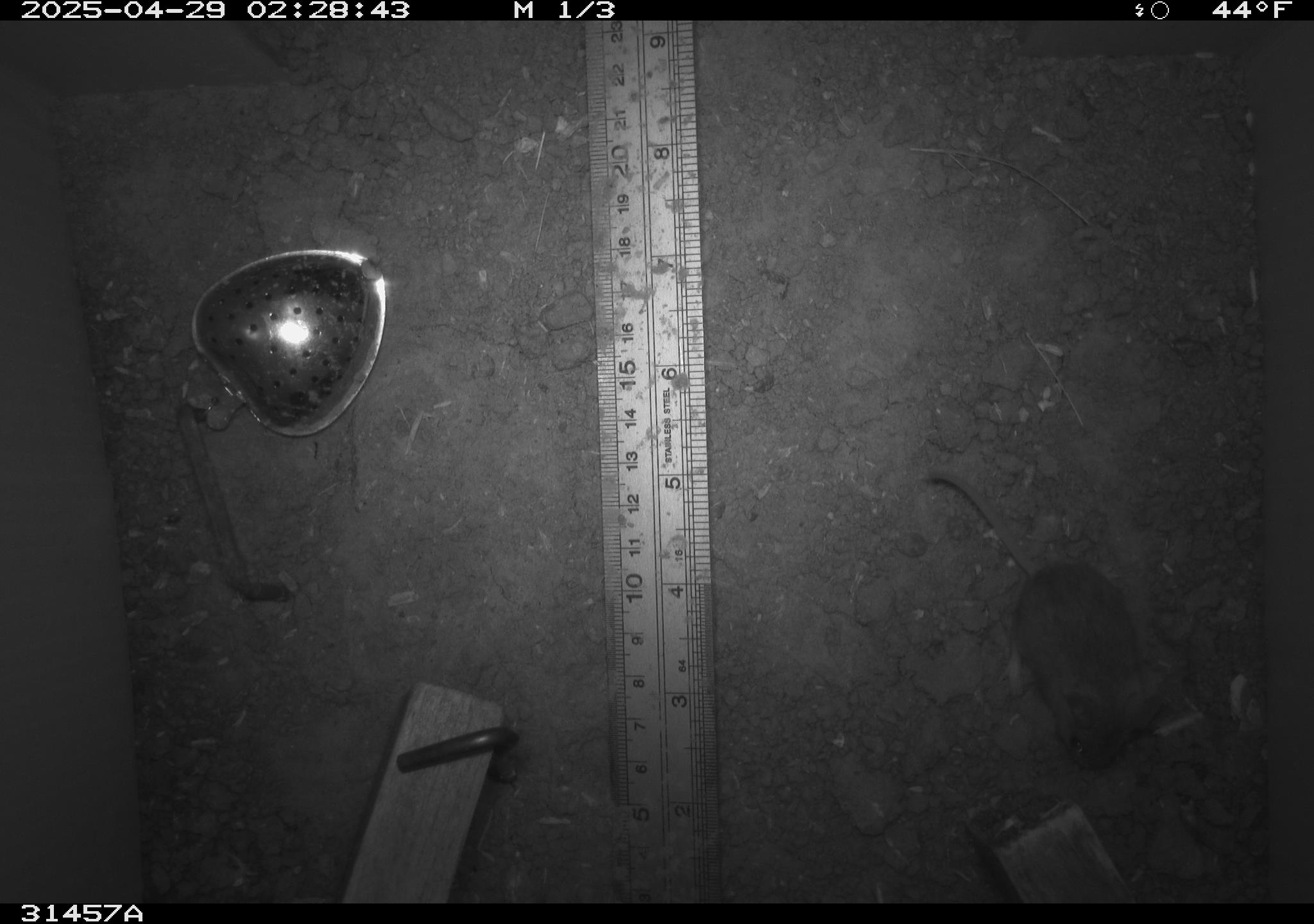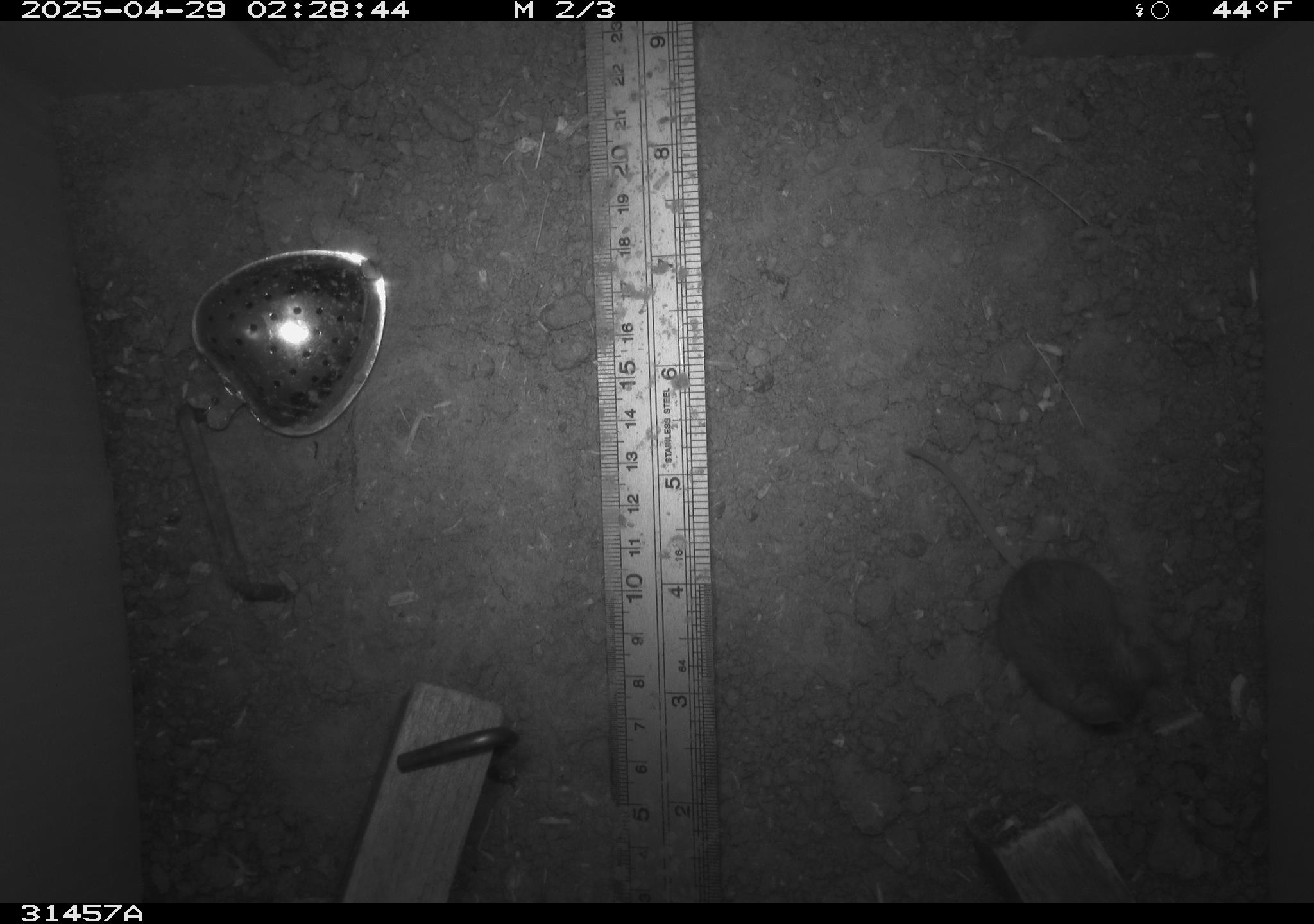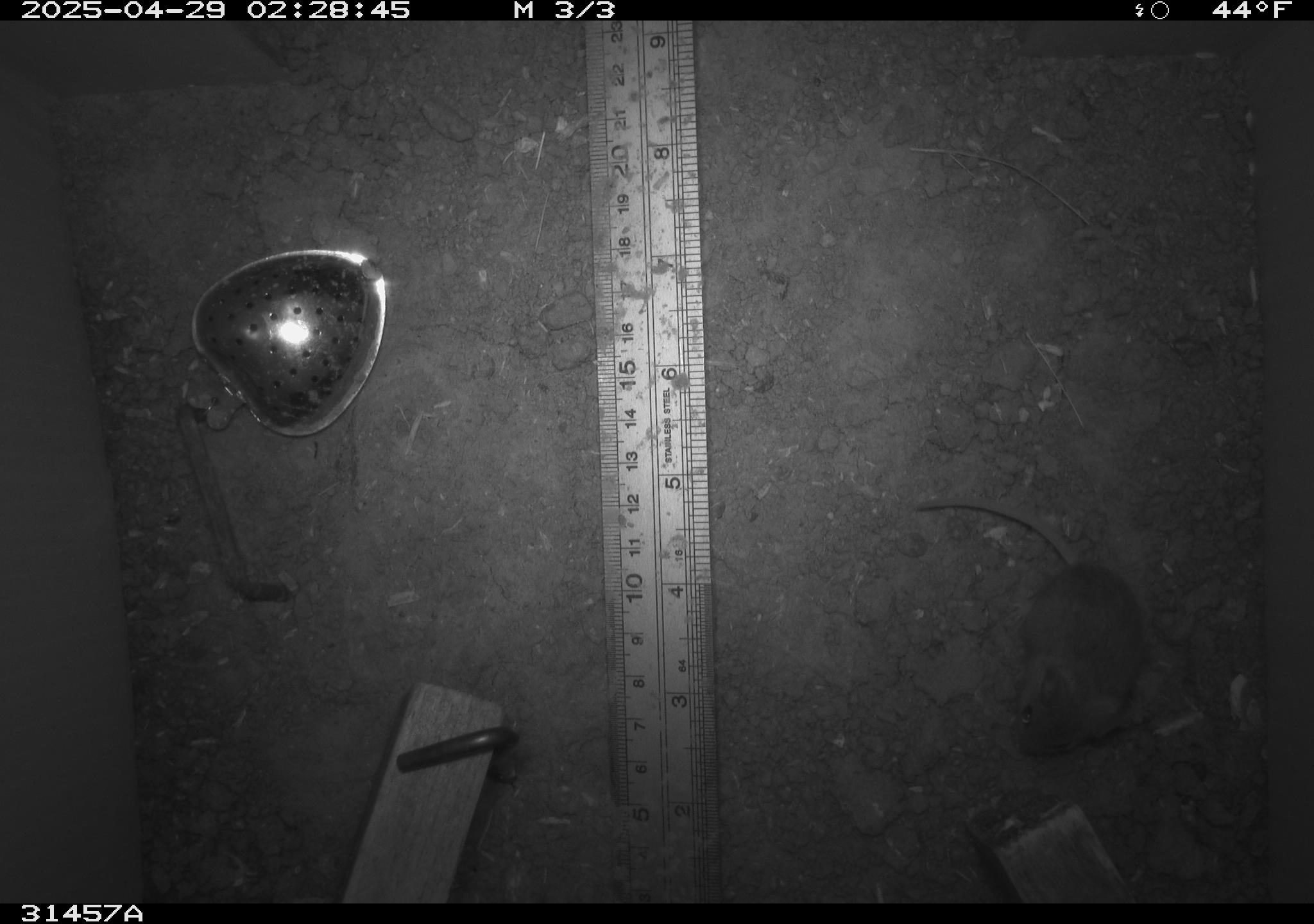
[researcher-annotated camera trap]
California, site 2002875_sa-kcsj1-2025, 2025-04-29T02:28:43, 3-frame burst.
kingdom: Animalia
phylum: Chordata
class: Mammalia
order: Rodentia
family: Muridae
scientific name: Muridae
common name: murids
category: muridae family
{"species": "muridae family (murids) (Muridae)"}